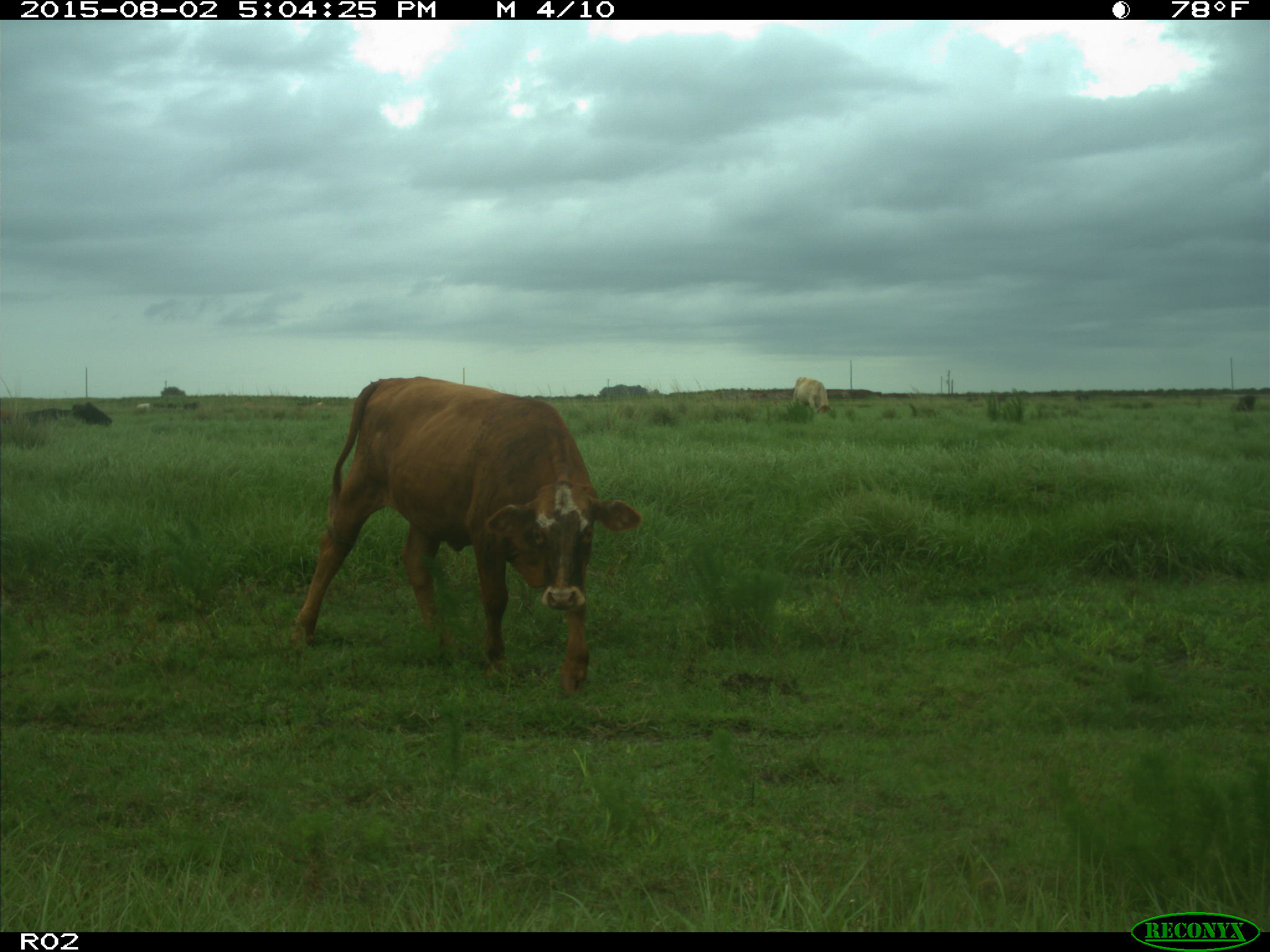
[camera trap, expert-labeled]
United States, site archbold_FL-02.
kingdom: Animalia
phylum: Chordata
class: Mammalia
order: Artiodactyla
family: Bovidae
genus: Bos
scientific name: Bos taurus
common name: domestic cow